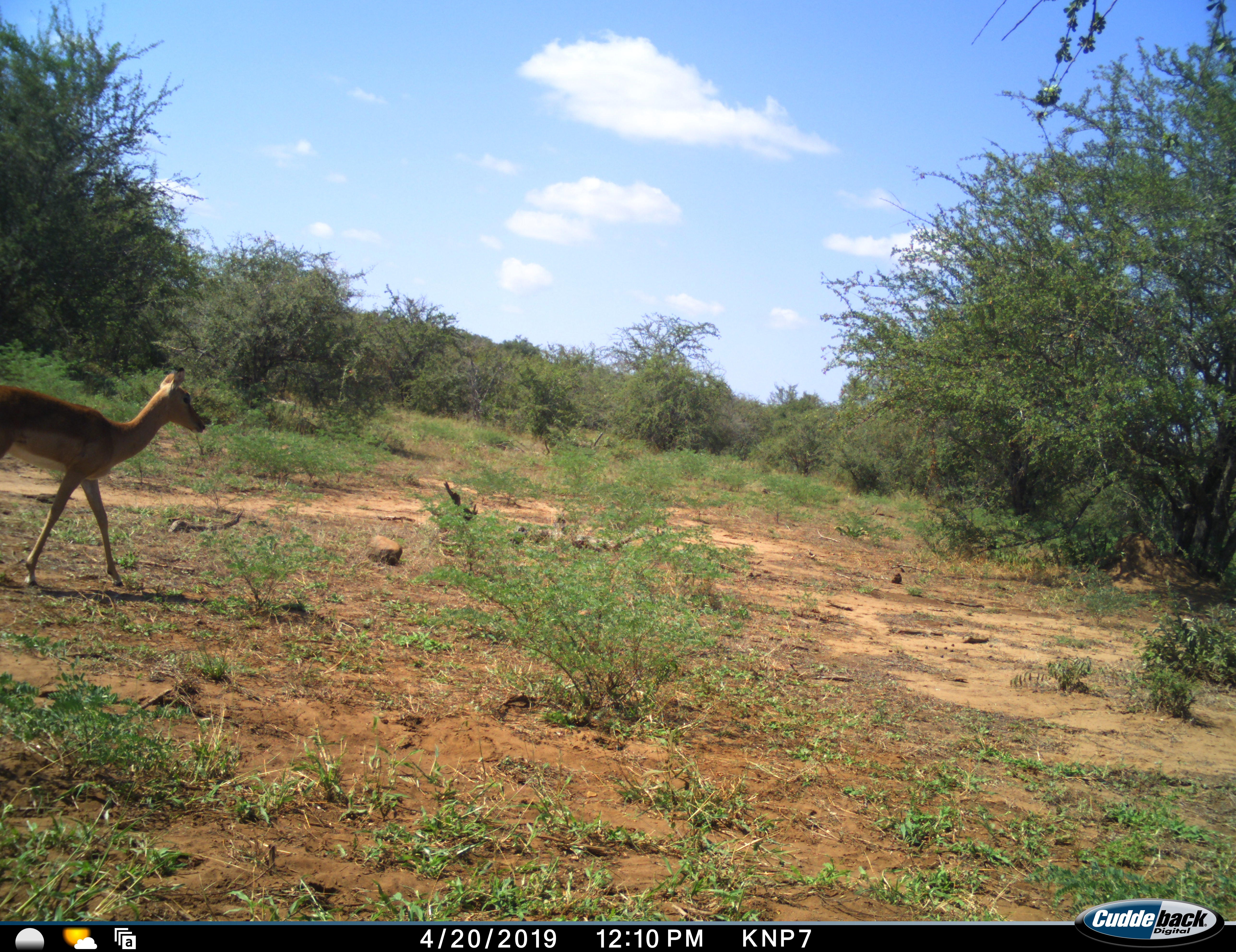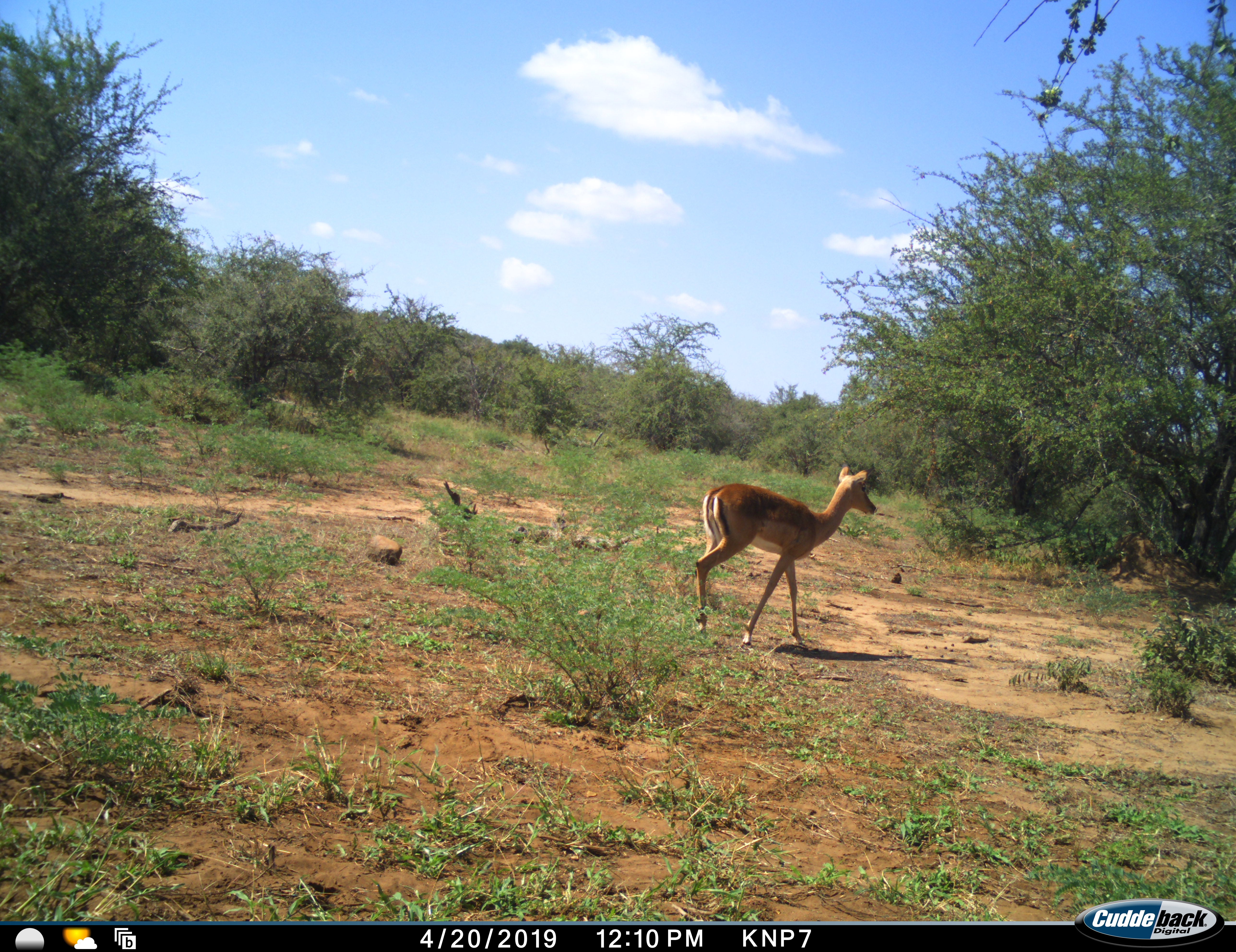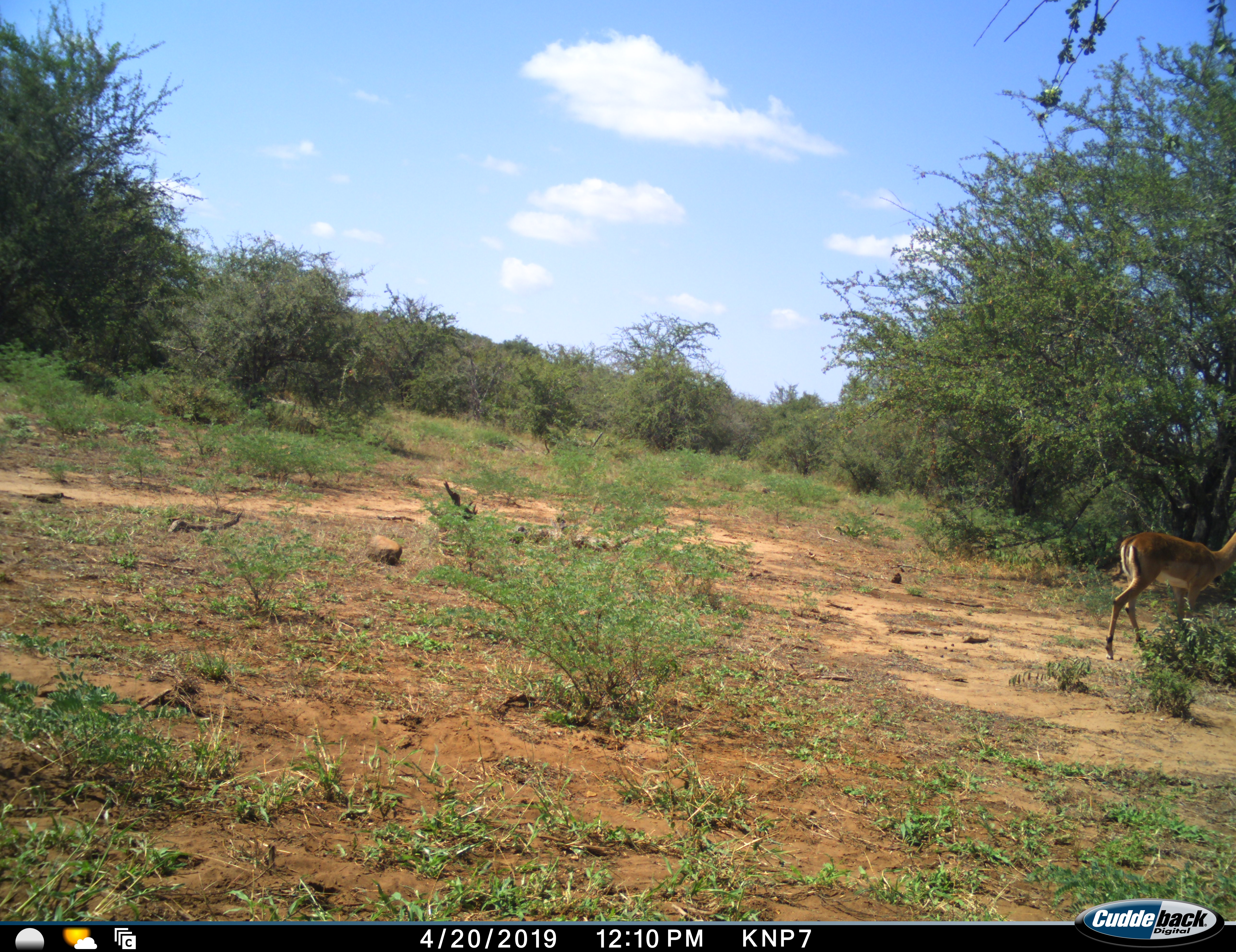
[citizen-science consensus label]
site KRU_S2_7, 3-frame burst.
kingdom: Animalia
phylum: Chordata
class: Mammalia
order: Artiodactyla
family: Bovidae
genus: Aepyceros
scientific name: Aepyceros melampus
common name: impala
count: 1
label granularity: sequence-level